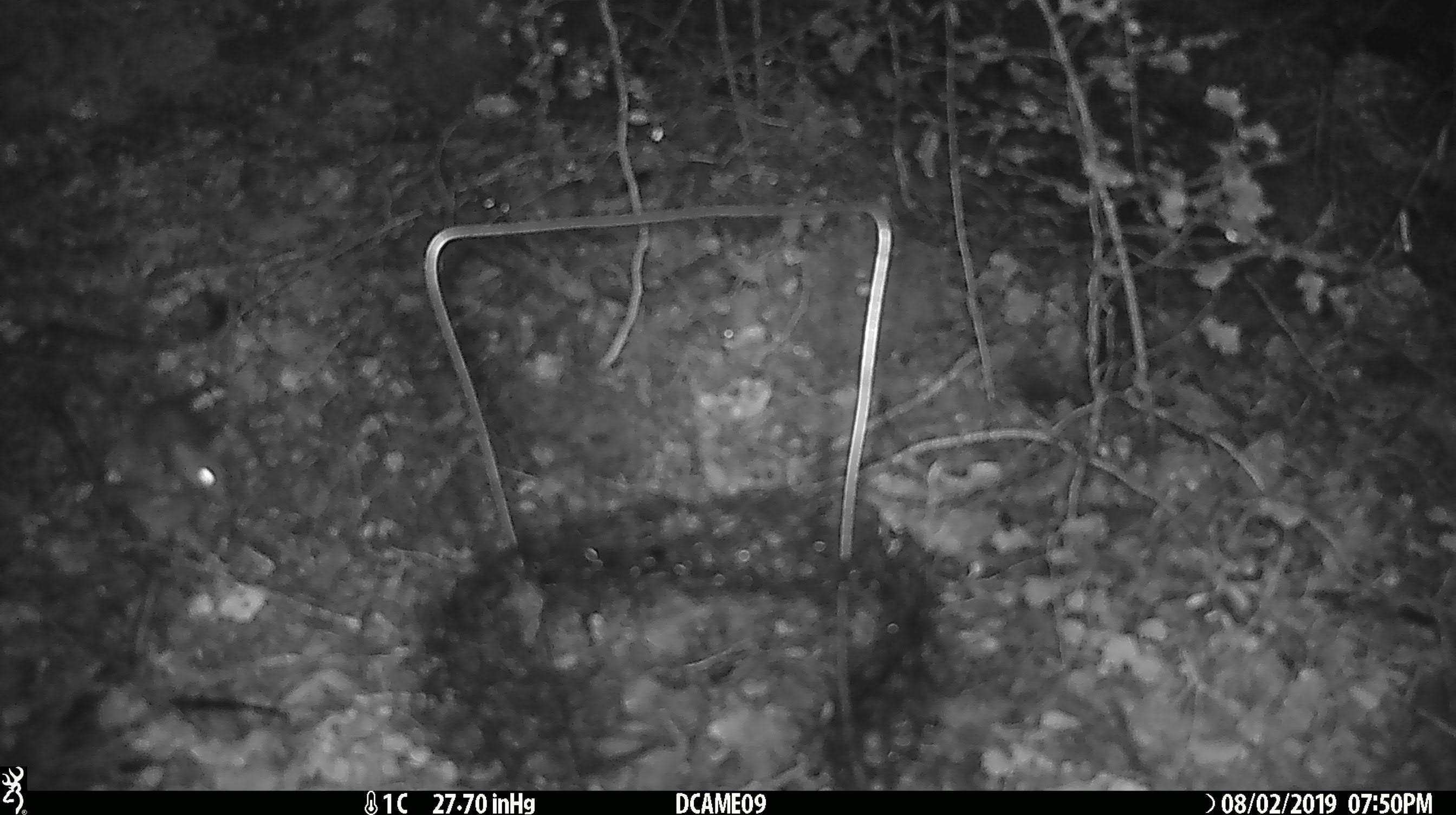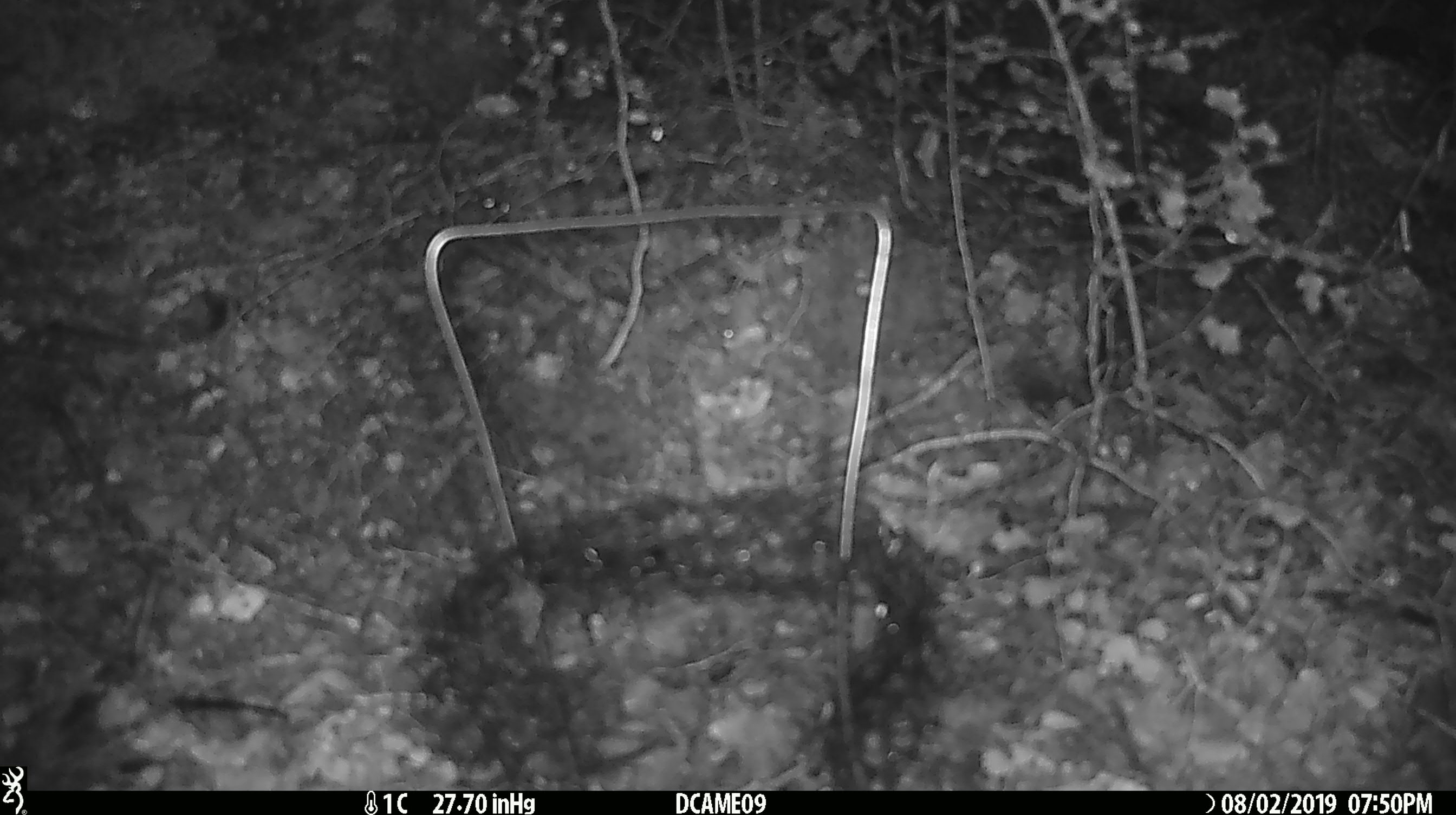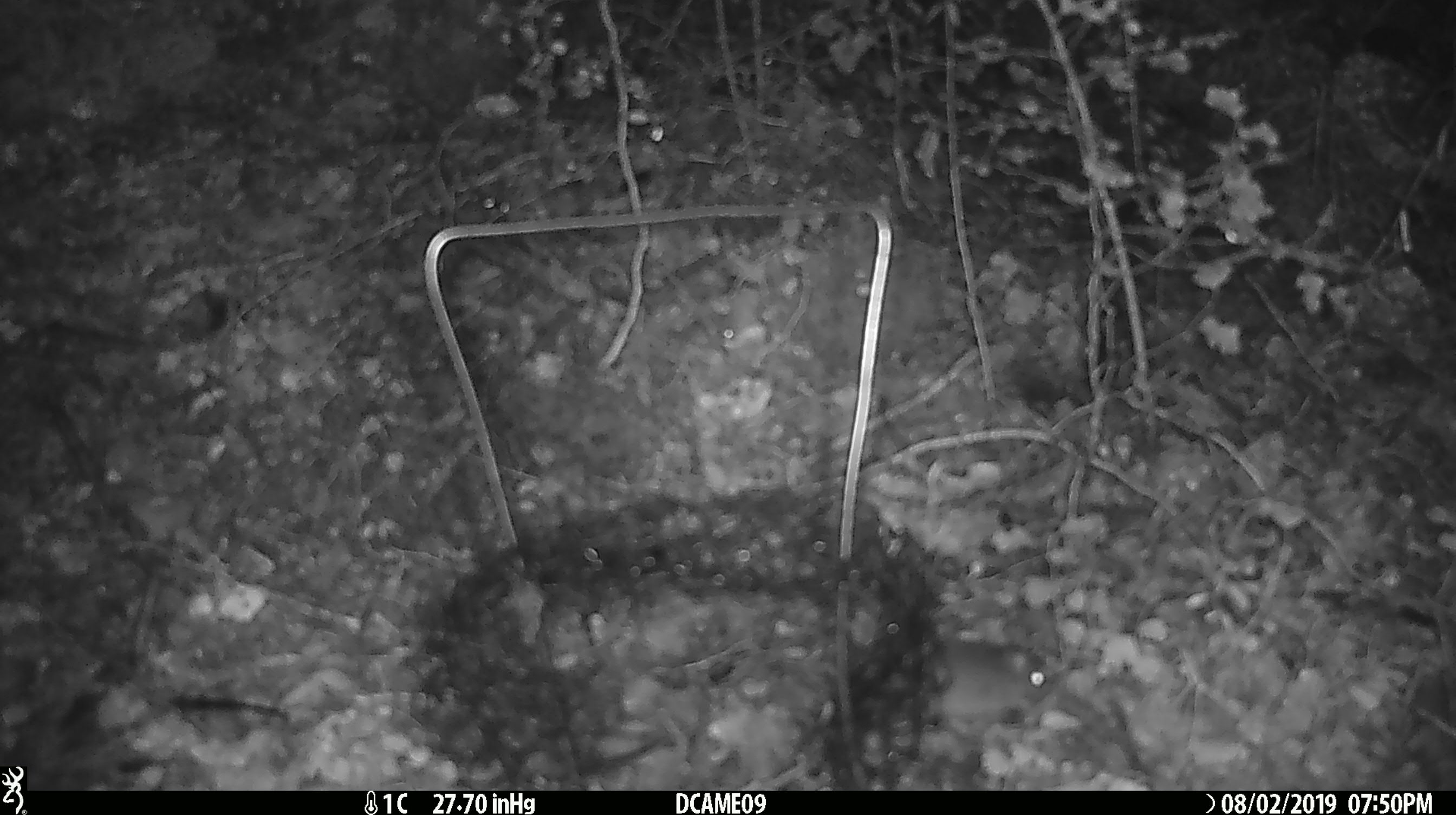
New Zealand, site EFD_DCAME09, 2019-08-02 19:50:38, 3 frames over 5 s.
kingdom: Animalia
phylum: Chordata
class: Mammalia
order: Rodentia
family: Muridae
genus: Mus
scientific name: Mus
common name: mouse